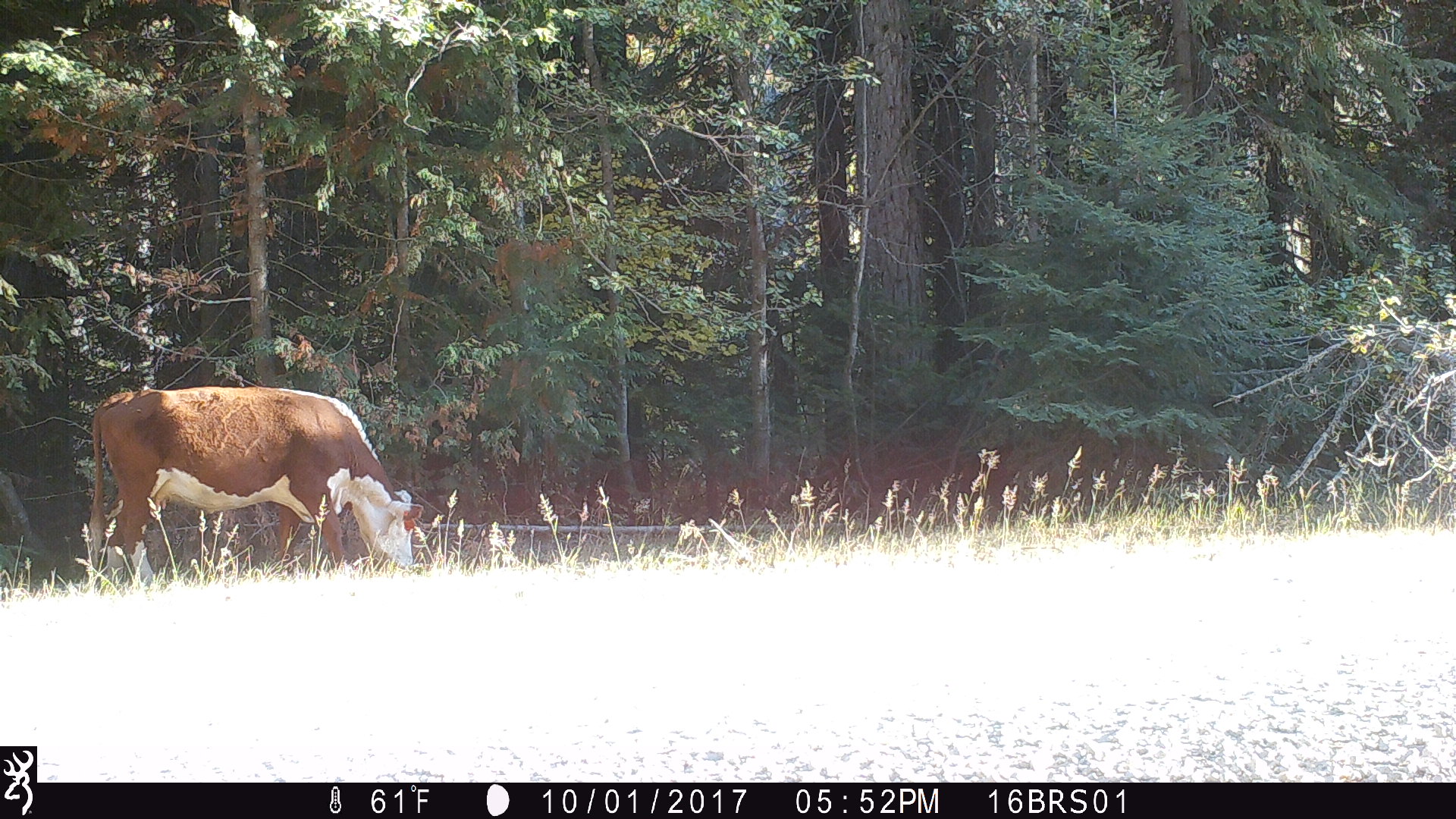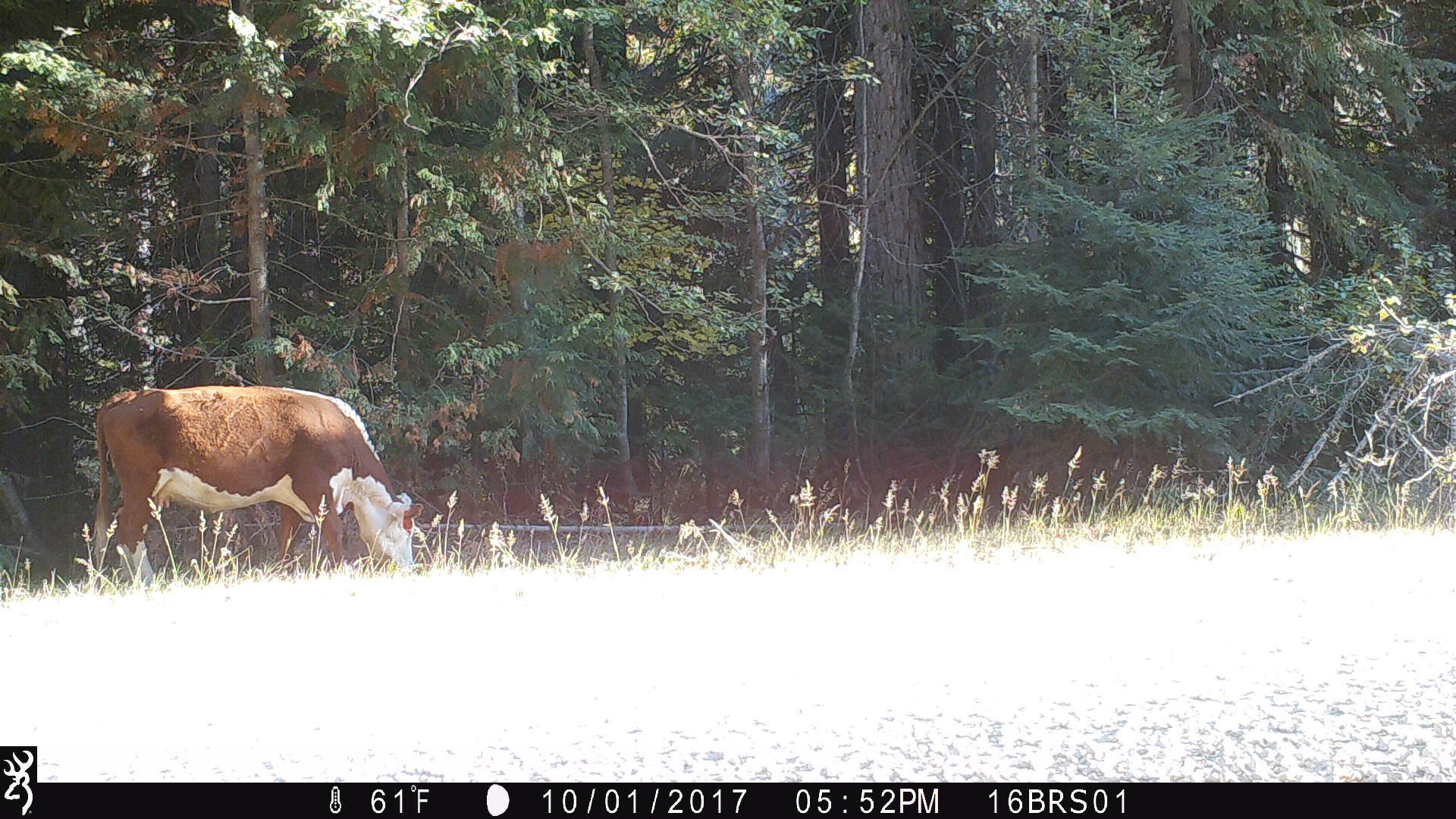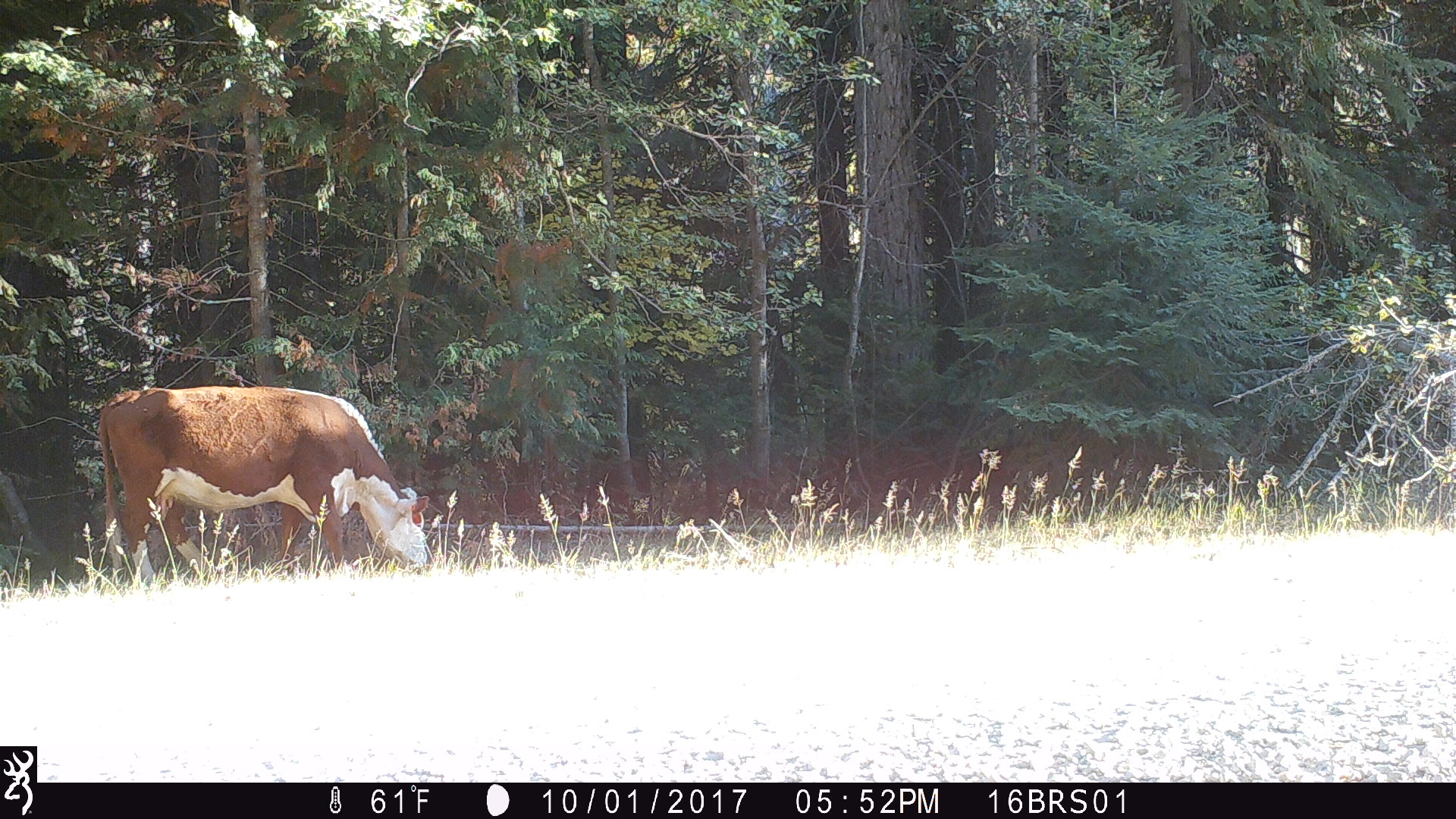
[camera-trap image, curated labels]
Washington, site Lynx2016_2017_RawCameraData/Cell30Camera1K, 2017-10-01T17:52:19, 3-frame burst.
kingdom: Animalia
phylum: Chordata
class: Mammalia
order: Artiodactyla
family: Bovidae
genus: Bos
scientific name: Bos taurus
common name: domestic cattle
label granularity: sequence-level